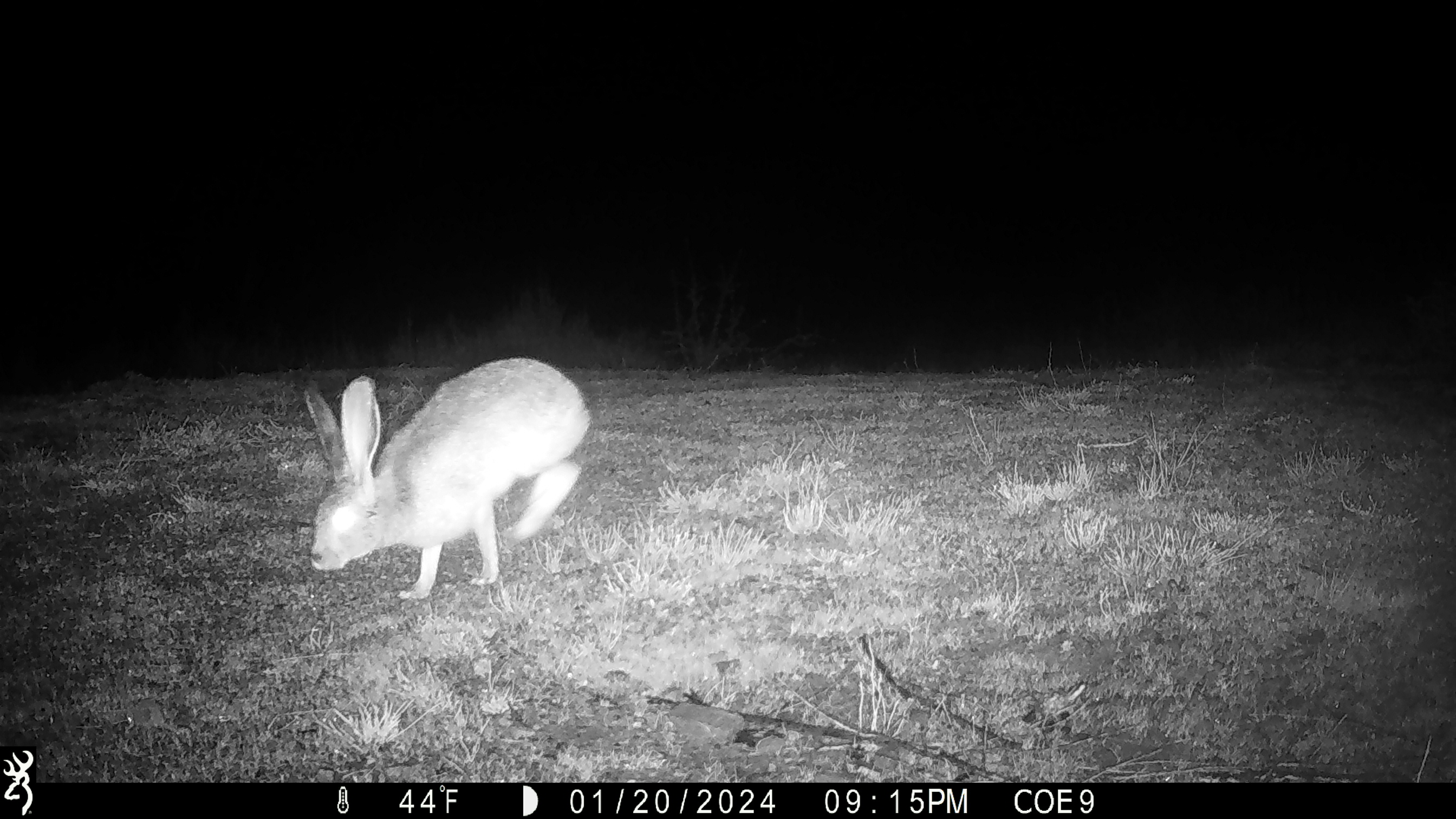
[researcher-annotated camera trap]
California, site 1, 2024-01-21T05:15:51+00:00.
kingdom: Animalia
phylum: Chordata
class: Mammalia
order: Lagomorpha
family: Leporidae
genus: Lepus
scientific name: Lepus californicus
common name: black-tailed jackrabbit